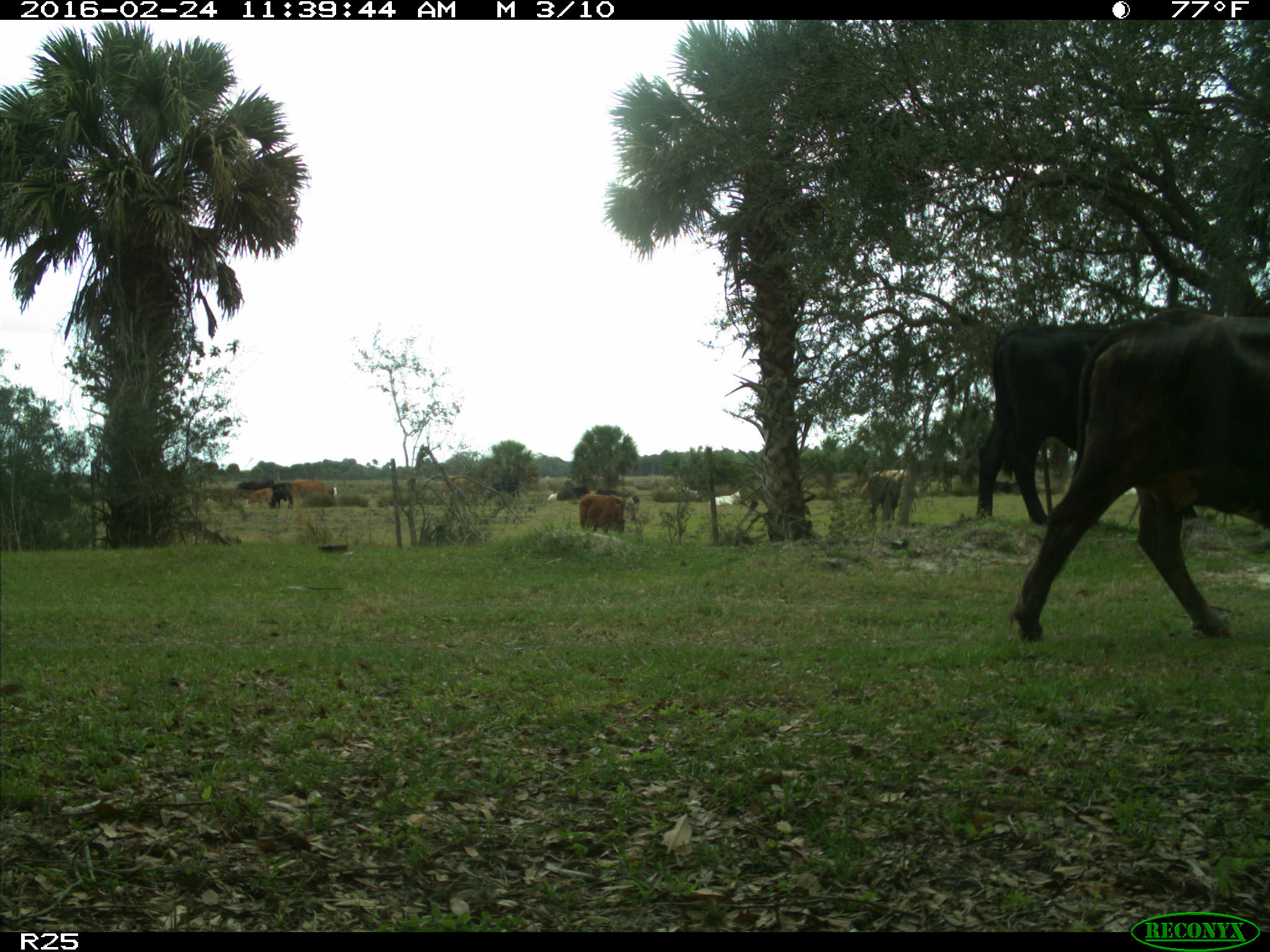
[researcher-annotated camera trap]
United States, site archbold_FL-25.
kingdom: Animalia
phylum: Chordata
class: Mammalia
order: Artiodactyla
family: Bovidae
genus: Bos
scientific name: Bos taurus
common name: domestic cow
Bos taurus (domestic cow).